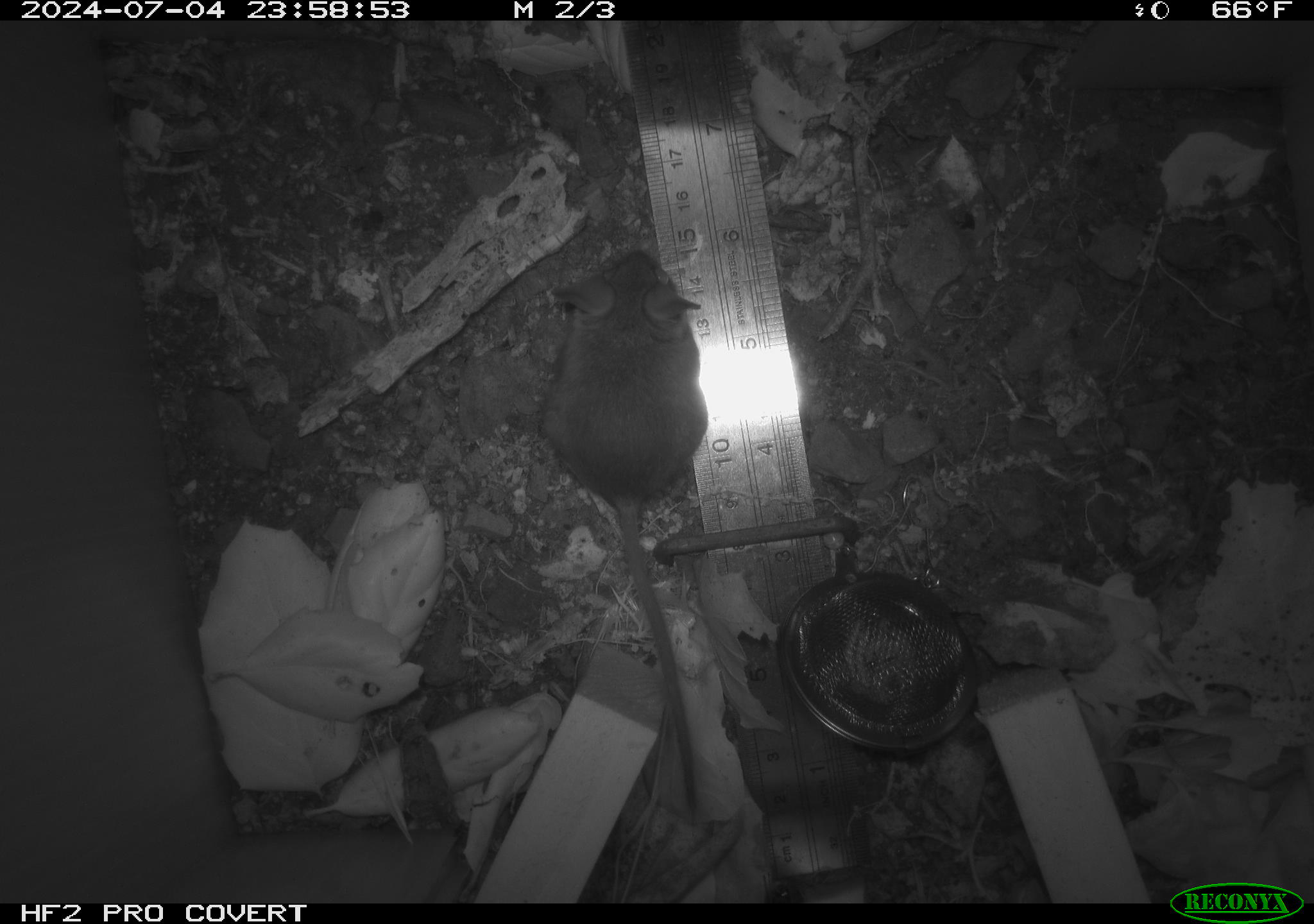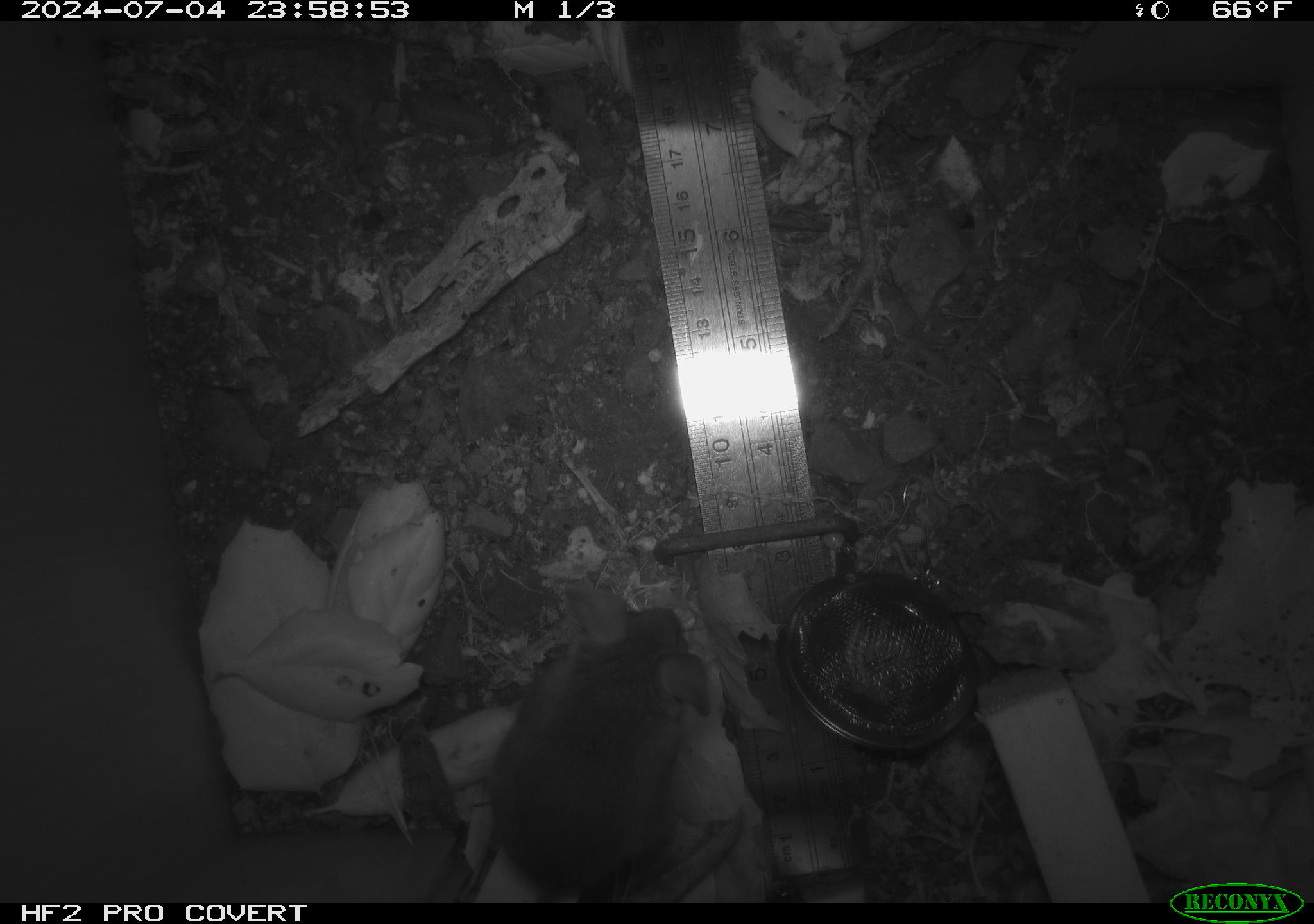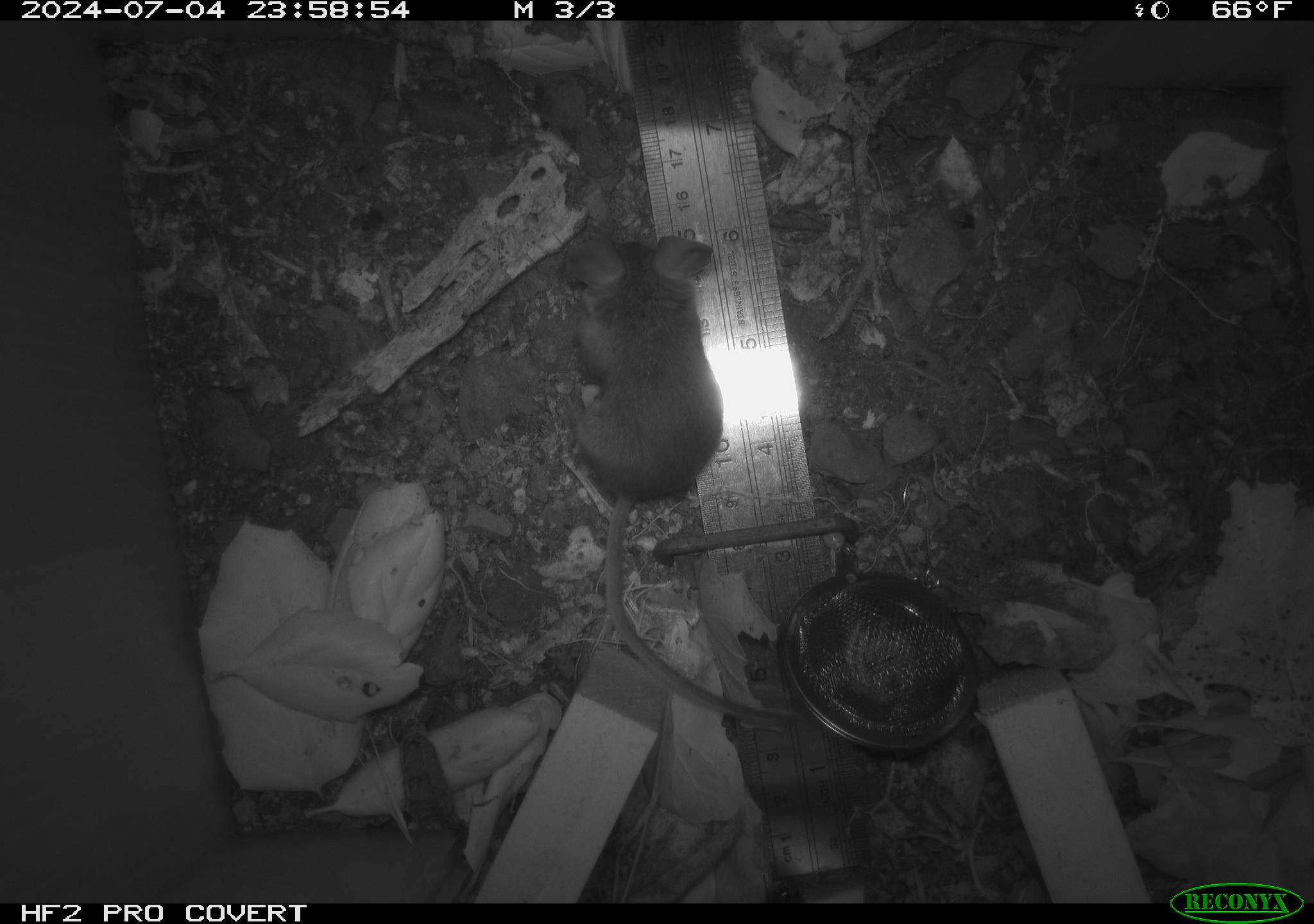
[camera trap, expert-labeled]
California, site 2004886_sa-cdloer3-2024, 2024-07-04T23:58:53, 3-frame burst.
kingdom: Animalia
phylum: Chordata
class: Mammalia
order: Rodentia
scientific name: Rodentia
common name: rodent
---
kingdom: Animalia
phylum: Chordata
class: Mammalia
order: Rodentia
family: Cricetidae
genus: Neotoma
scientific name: Neotoma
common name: pack rat or woodrat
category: neotoma species